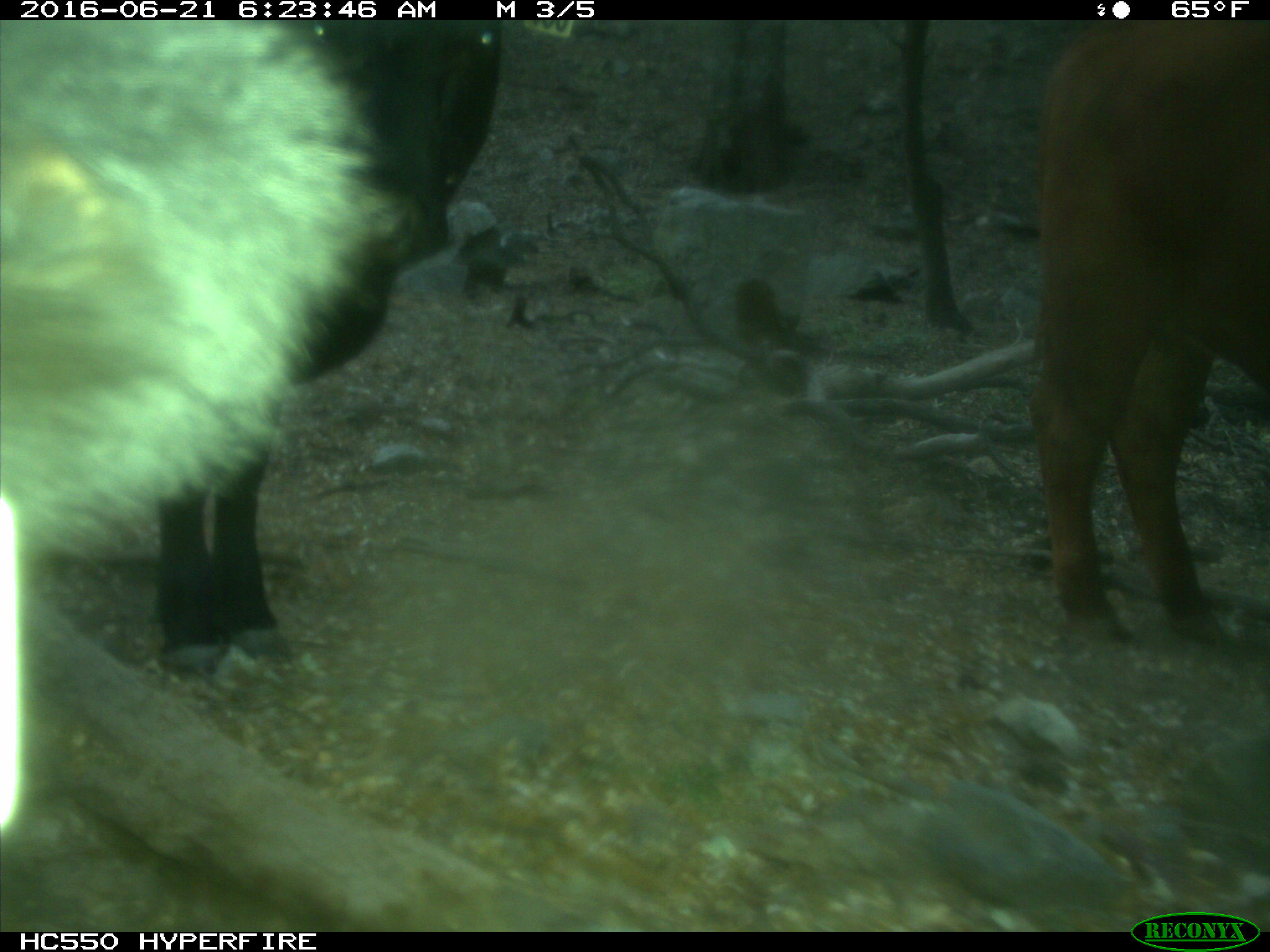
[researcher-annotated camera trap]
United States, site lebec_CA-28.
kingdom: Animalia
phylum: Chordata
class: Mammalia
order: Artiodactyla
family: Bovidae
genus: Bos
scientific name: Bos taurus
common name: domestic cow